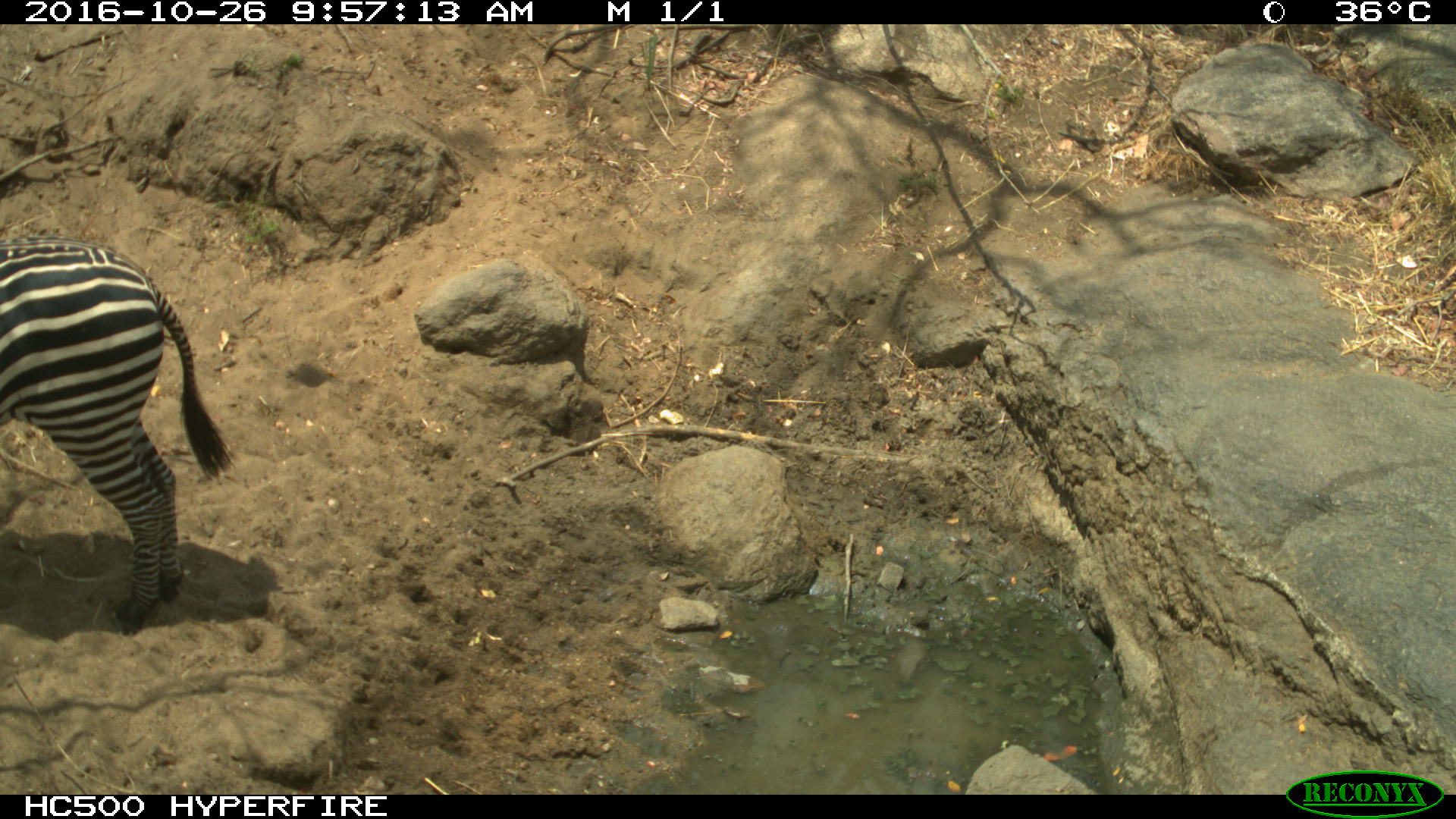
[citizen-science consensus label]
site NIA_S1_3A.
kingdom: Animalia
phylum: Chordata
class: Mammalia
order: Perissodactyla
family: Equidae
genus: Equus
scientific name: Equus quagga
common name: plains zebra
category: zebraplains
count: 1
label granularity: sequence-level